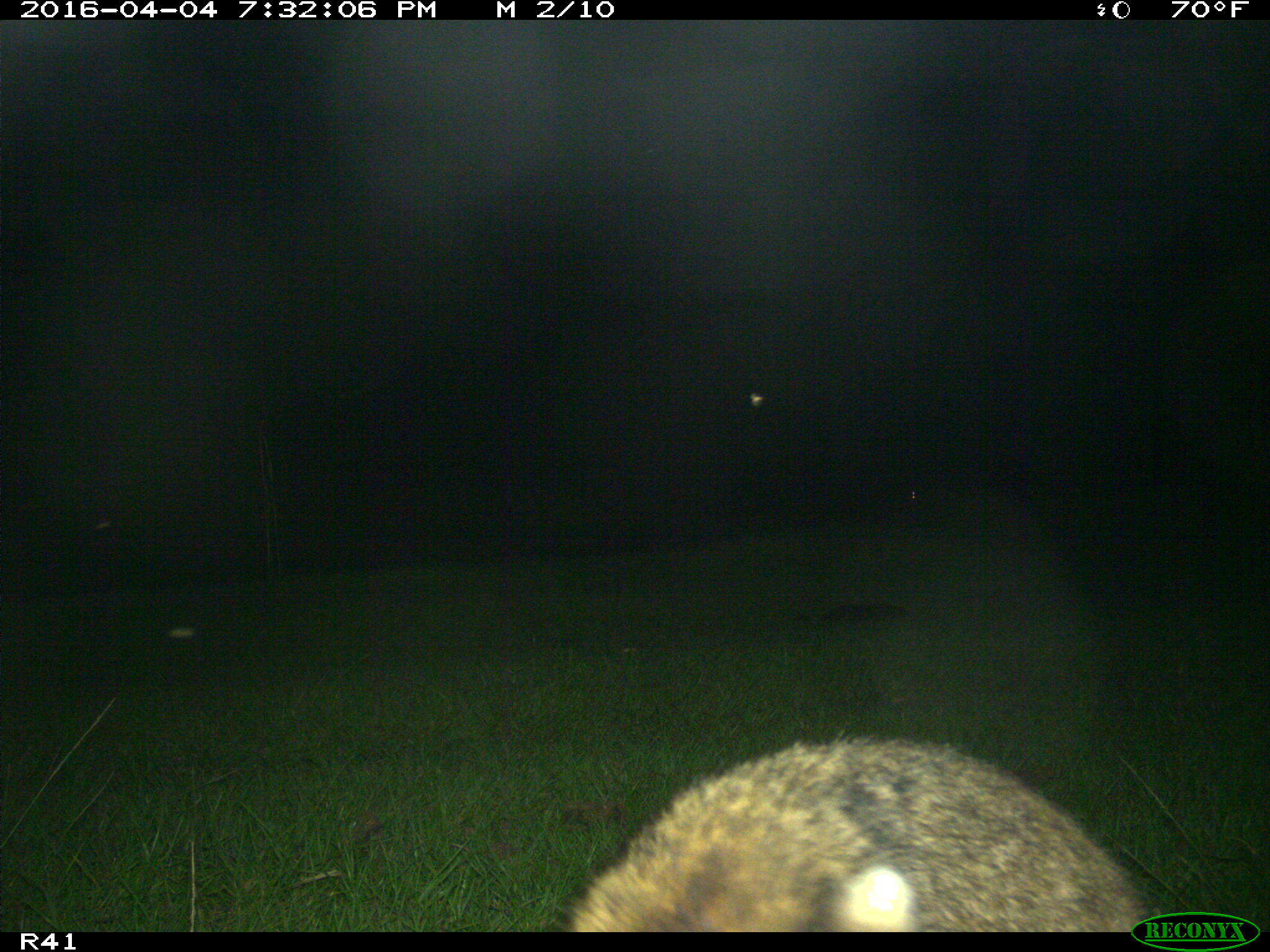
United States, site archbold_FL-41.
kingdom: Animalia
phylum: Chordata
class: Mammalia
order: Carnivora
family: Procyonidae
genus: Procyon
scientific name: Procyon lotor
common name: common raccoon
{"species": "Procyon lotor (common raccoon)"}